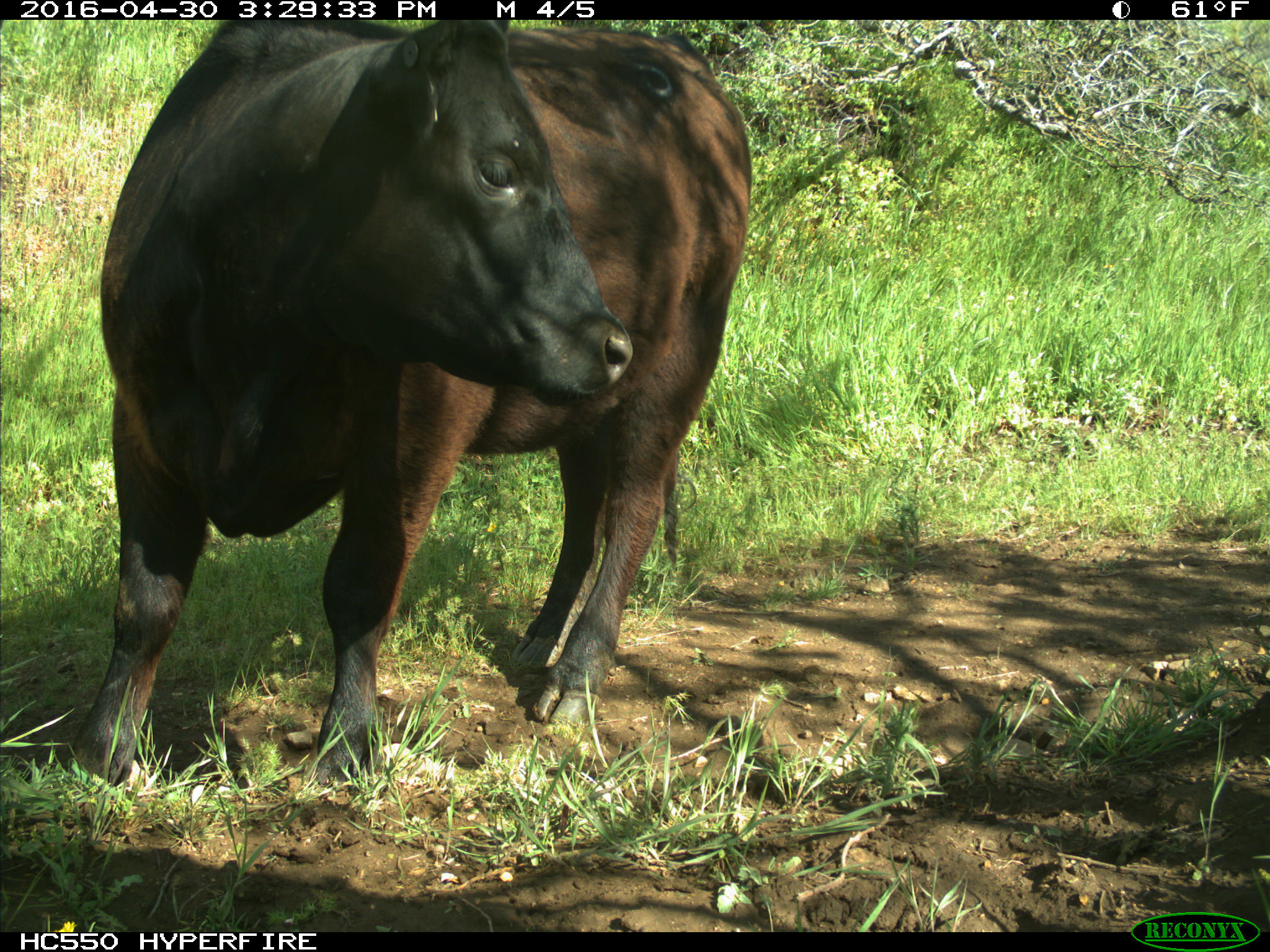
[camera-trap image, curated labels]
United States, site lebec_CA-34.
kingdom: Animalia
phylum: Chordata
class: Mammalia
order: Artiodactyla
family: Bovidae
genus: Bos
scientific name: Bos taurus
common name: domestic cow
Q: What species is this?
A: Bos taurus (domestic cow).